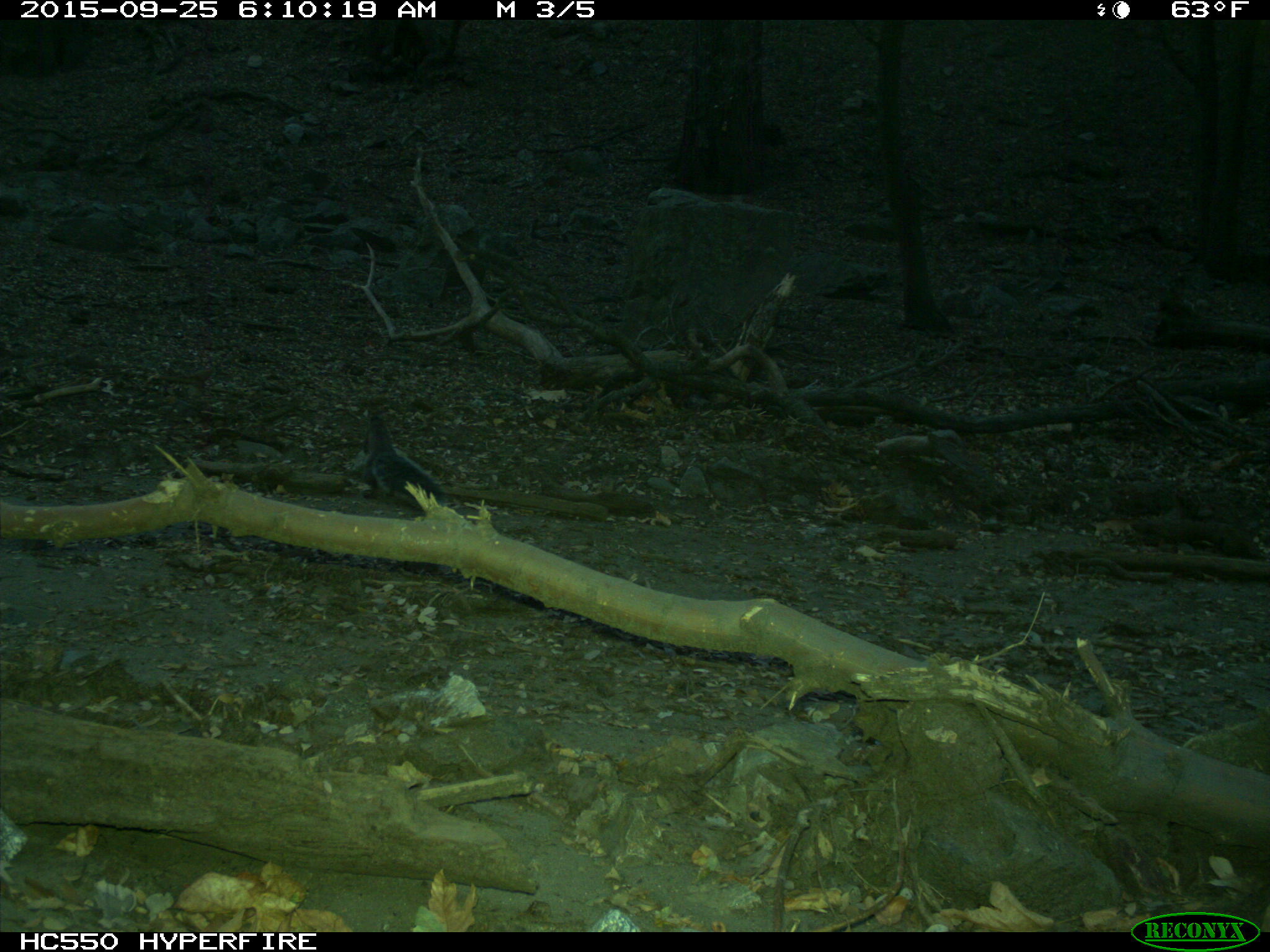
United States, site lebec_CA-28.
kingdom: Animalia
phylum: Chordata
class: Mammalia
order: Rodentia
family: Sciuridae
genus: Sciurus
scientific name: Sciurus carolinensis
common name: eastern gray squirrel